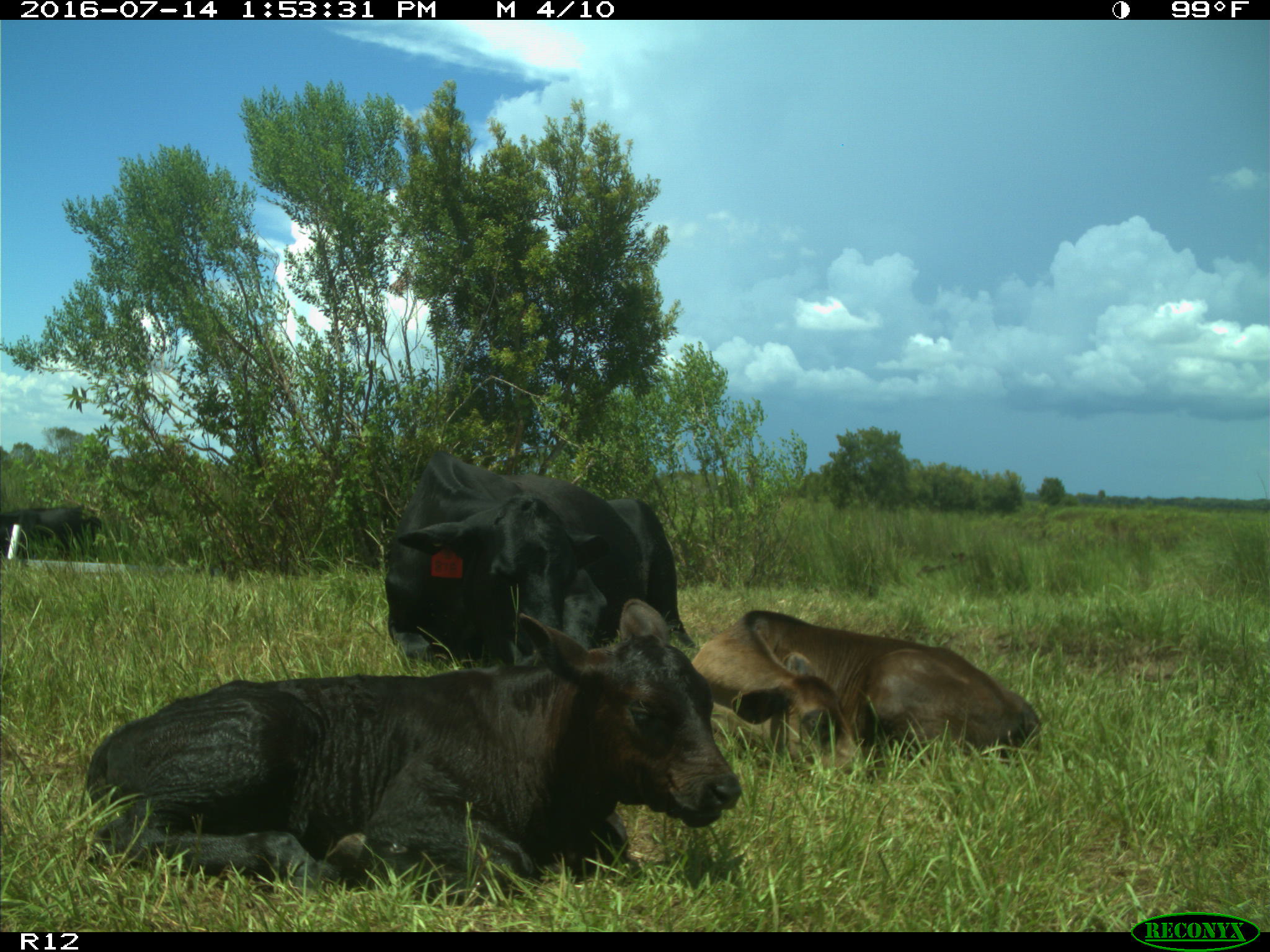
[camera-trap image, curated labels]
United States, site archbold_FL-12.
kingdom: Animalia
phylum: Chordata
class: Mammalia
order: Artiodactyla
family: Bovidae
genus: Bos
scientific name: Bos taurus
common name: domestic cow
Bos taurus (domestic cow).